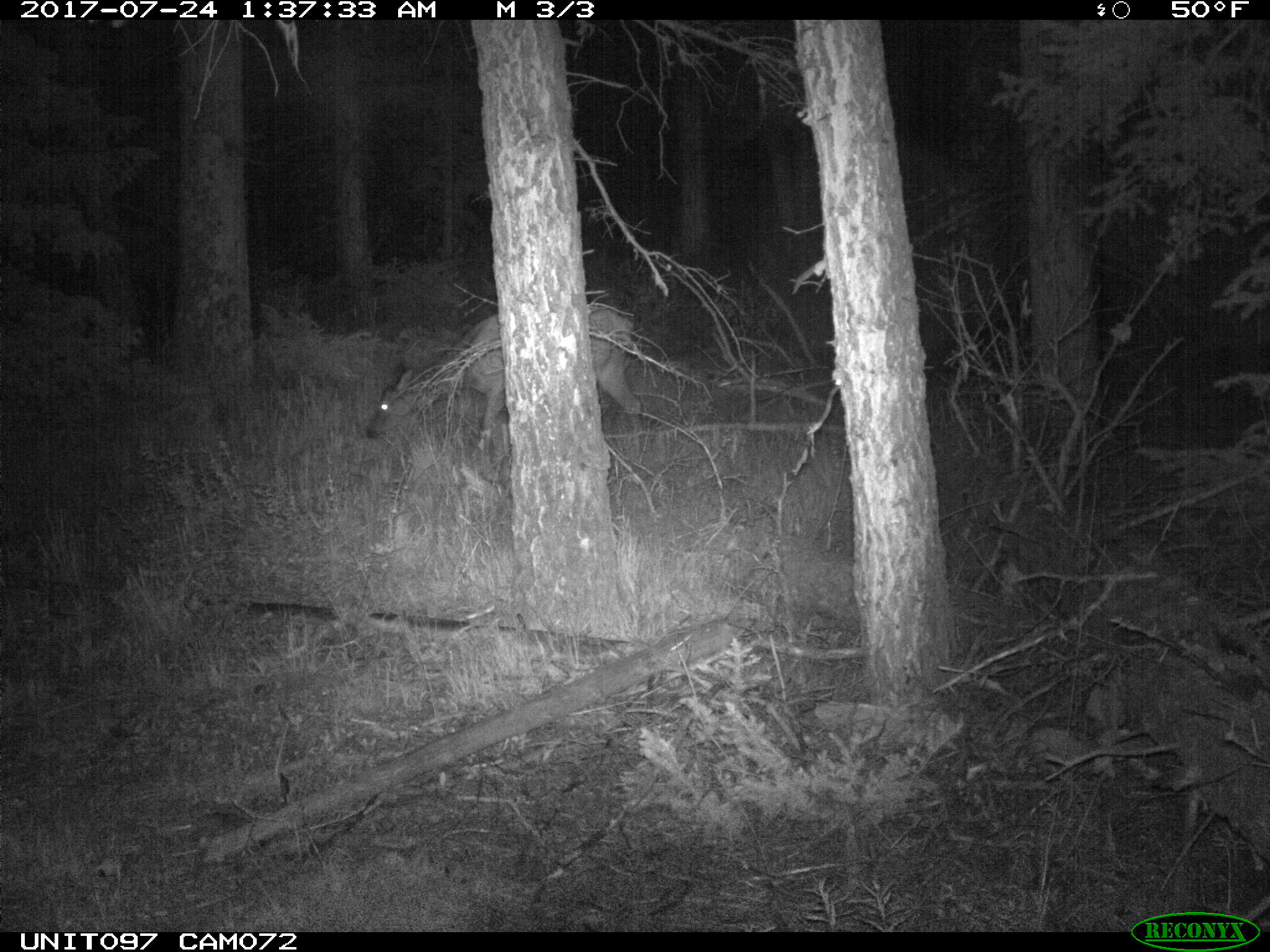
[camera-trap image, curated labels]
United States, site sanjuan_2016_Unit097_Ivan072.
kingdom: Animalia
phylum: Chordata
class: Mammalia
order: Artiodactyla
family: Cervidae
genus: Cervus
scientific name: Cervus elaphus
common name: red deer